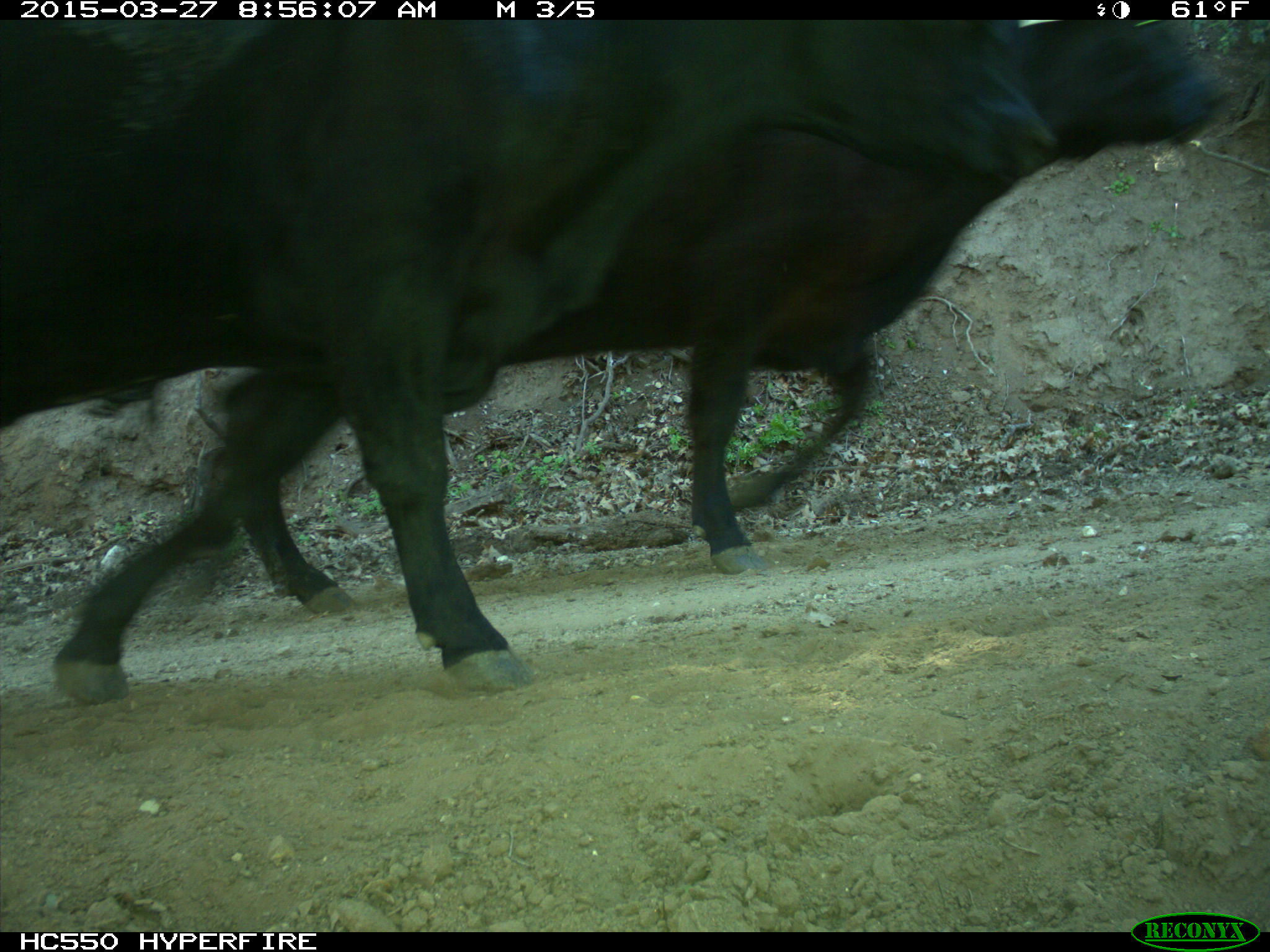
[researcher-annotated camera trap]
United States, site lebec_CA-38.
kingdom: Animalia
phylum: Chordata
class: Mammalia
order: Artiodactyla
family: Bovidae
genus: Bos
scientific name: Bos taurus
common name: domestic cow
Bos taurus (domestic cow).